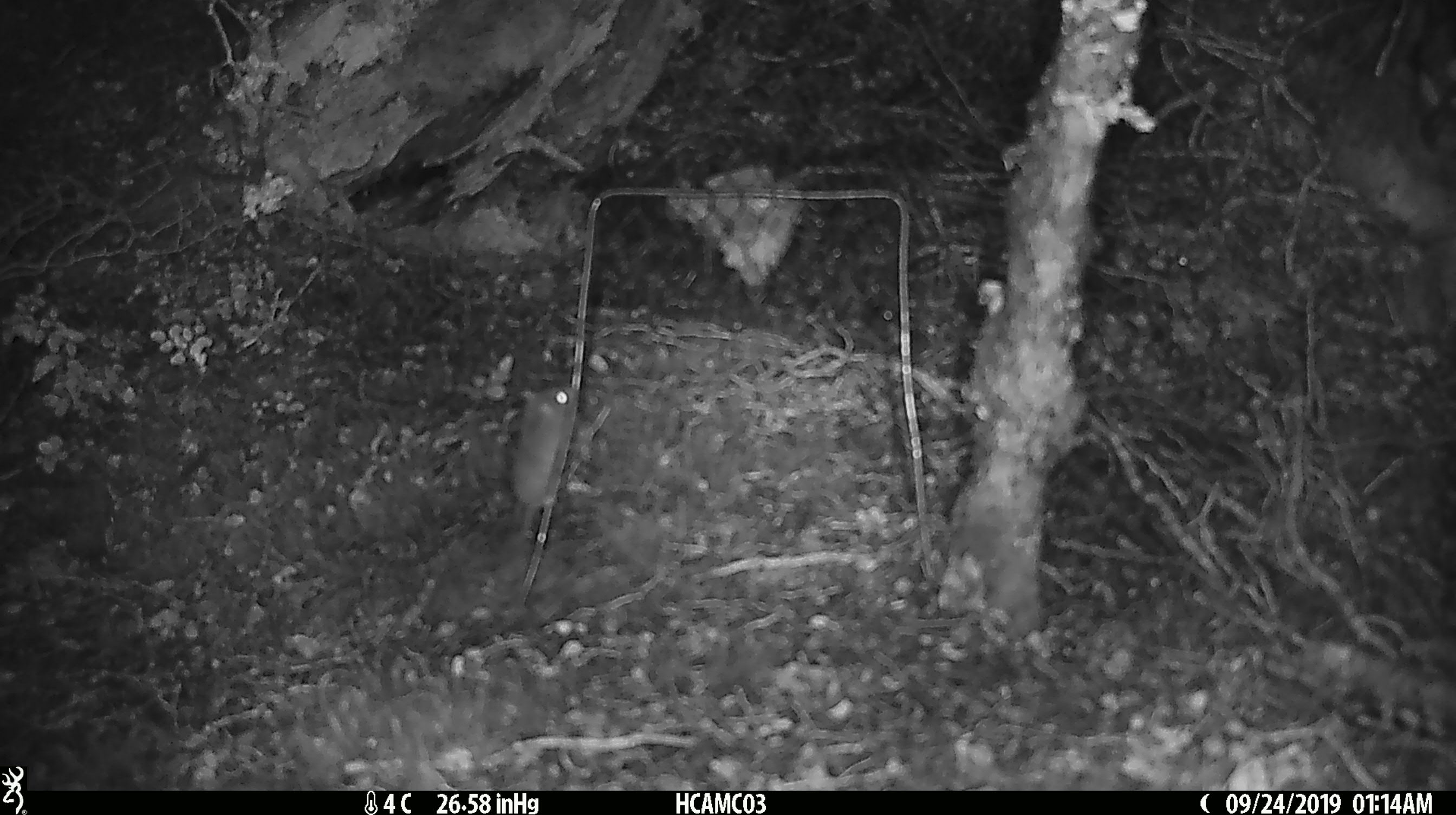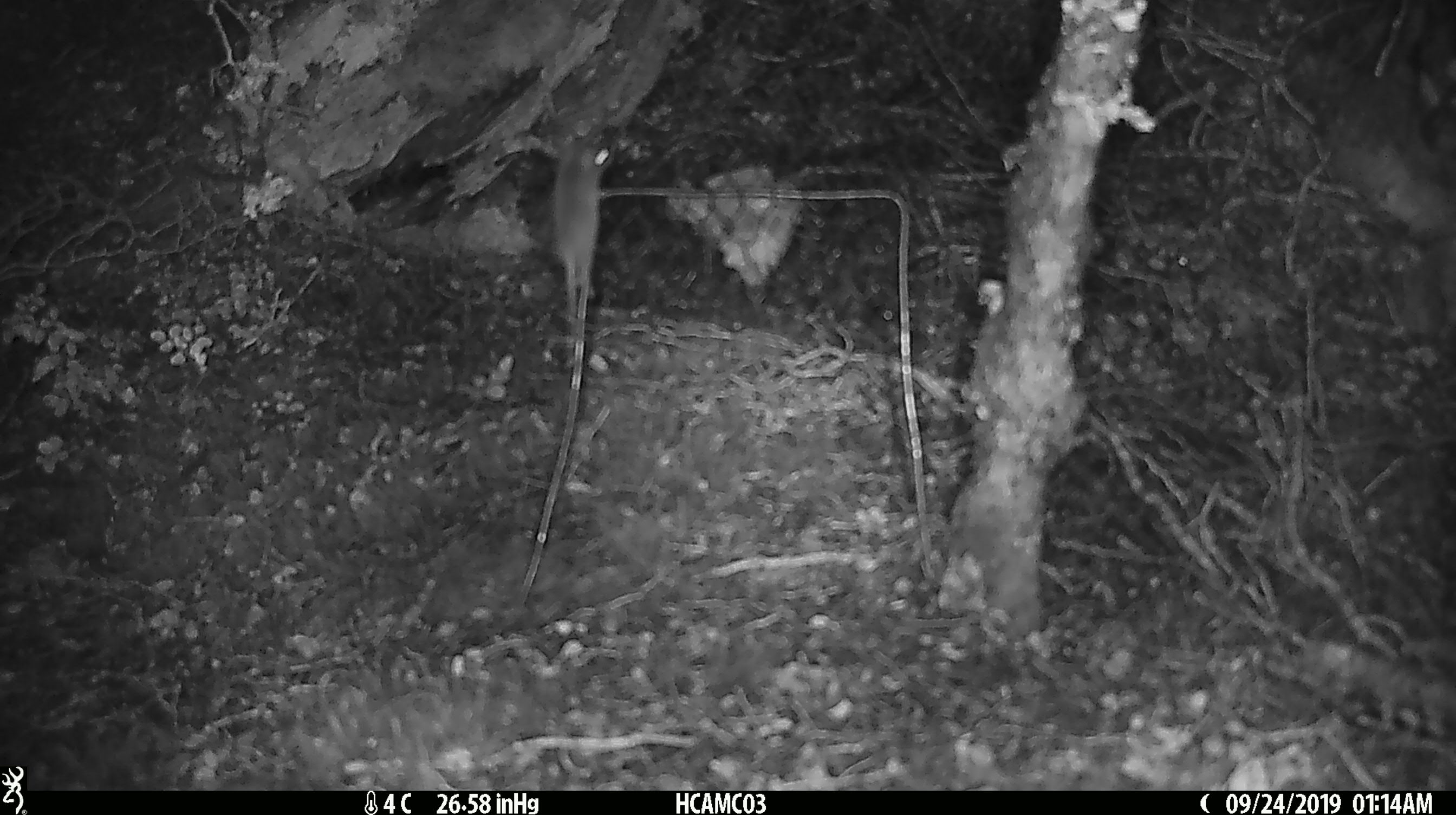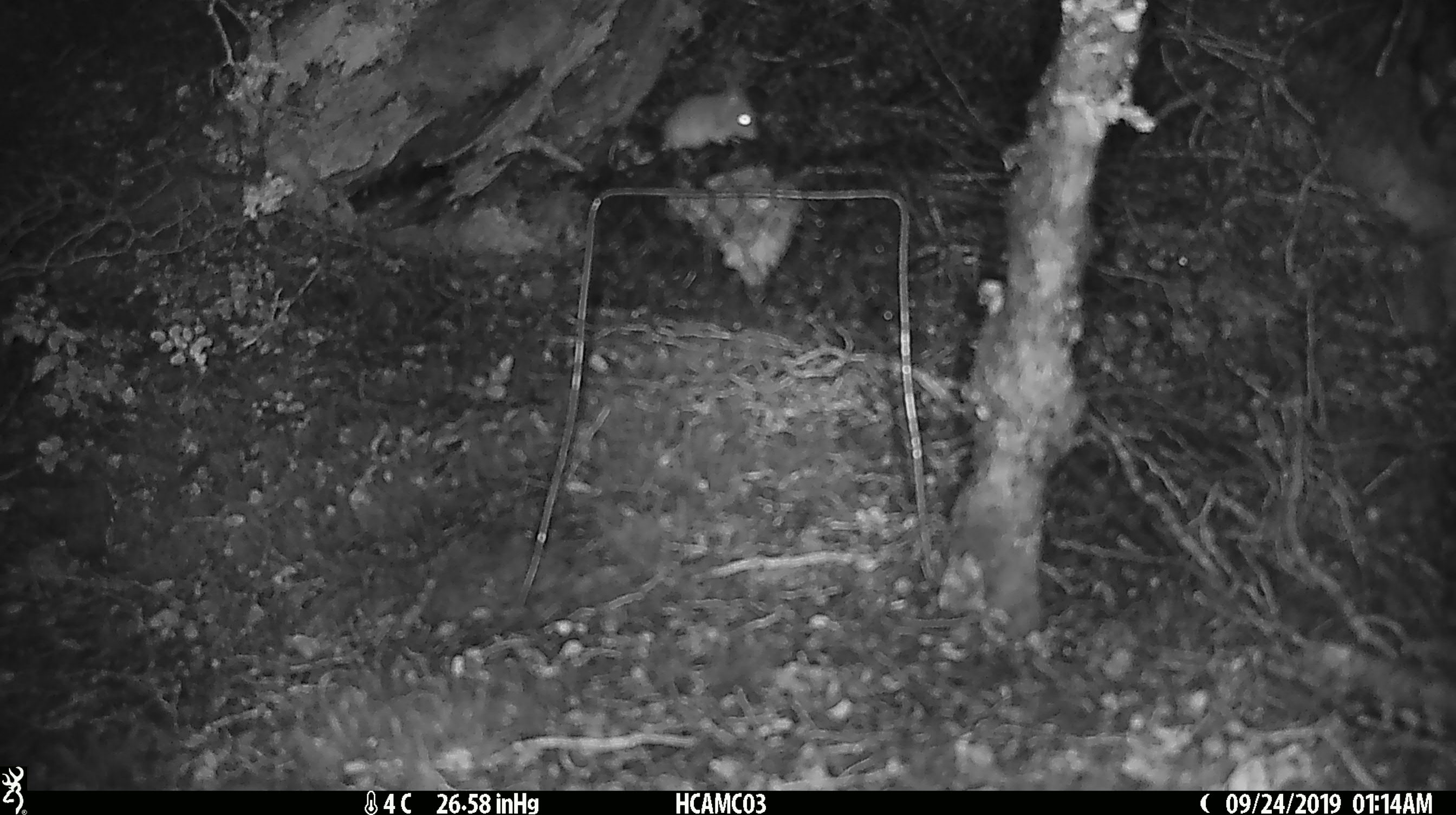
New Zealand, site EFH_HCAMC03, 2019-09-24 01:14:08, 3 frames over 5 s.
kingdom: Animalia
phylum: Chordata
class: Mammalia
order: Rodentia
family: Muridae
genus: Mus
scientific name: Mus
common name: mouse